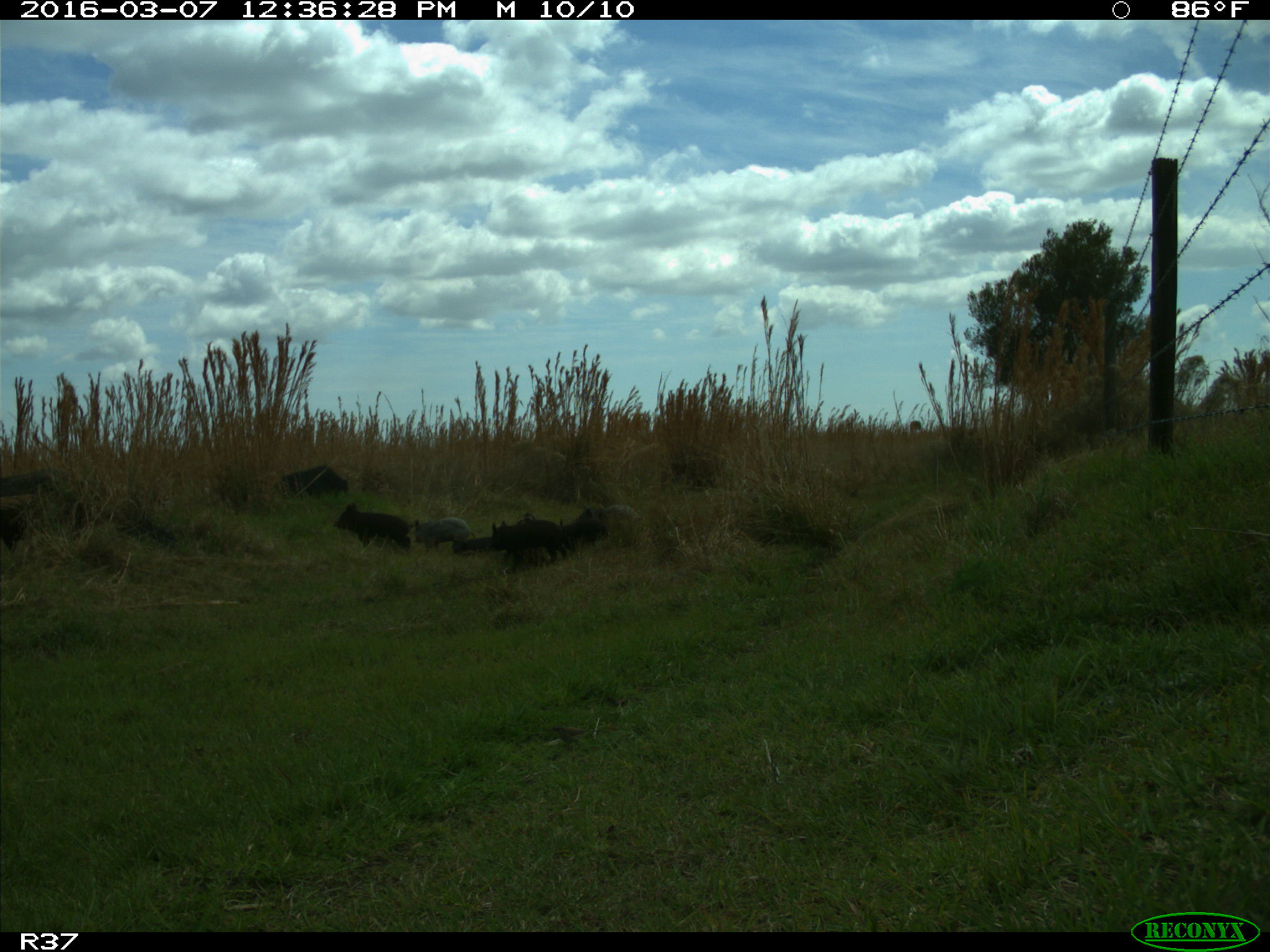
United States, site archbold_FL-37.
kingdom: Animalia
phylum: Chordata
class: Mammalia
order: Artiodactyla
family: Suidae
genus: Sus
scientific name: Sus scrofa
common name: wild boar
Sus scrofa (wild boar).